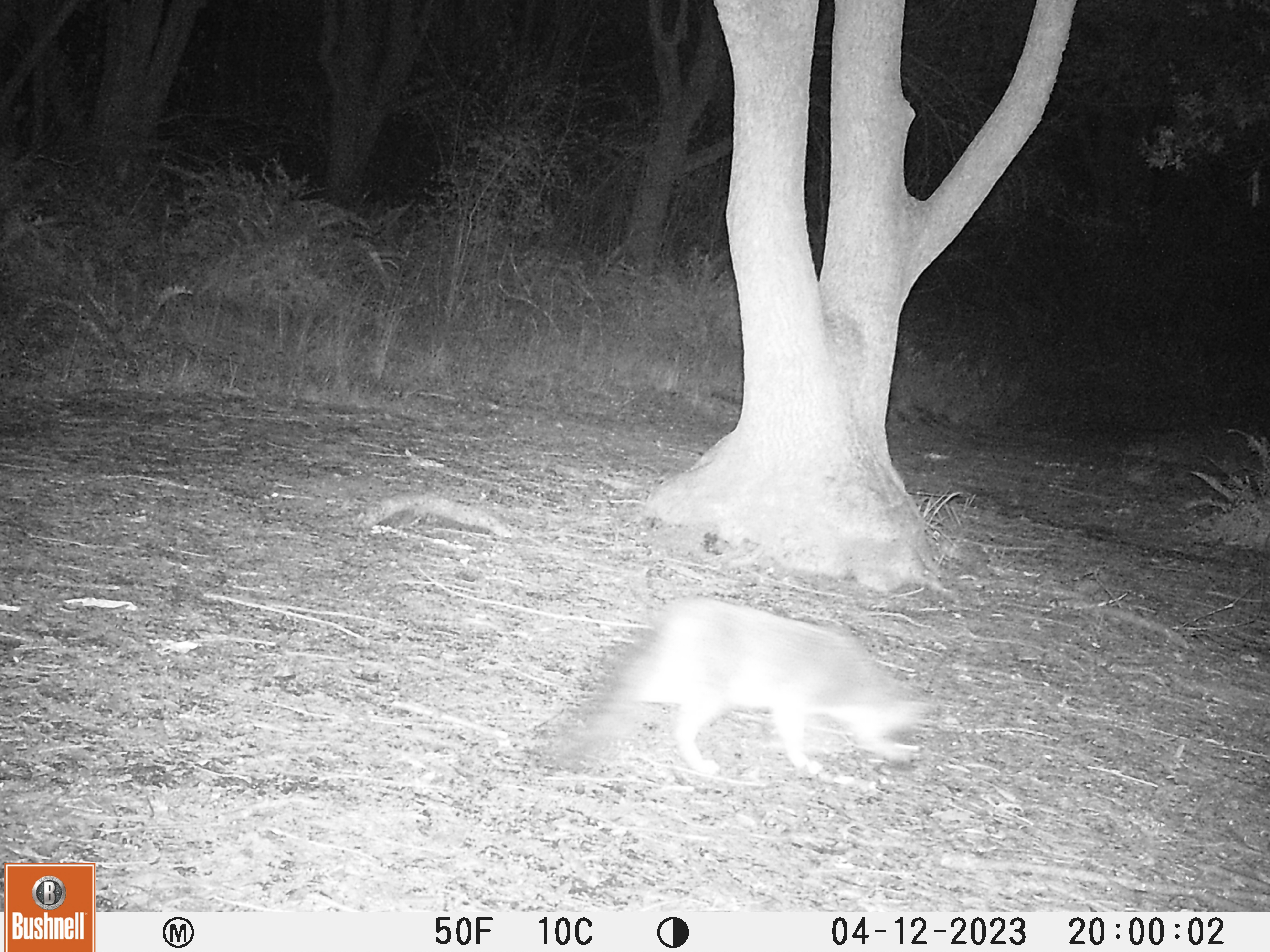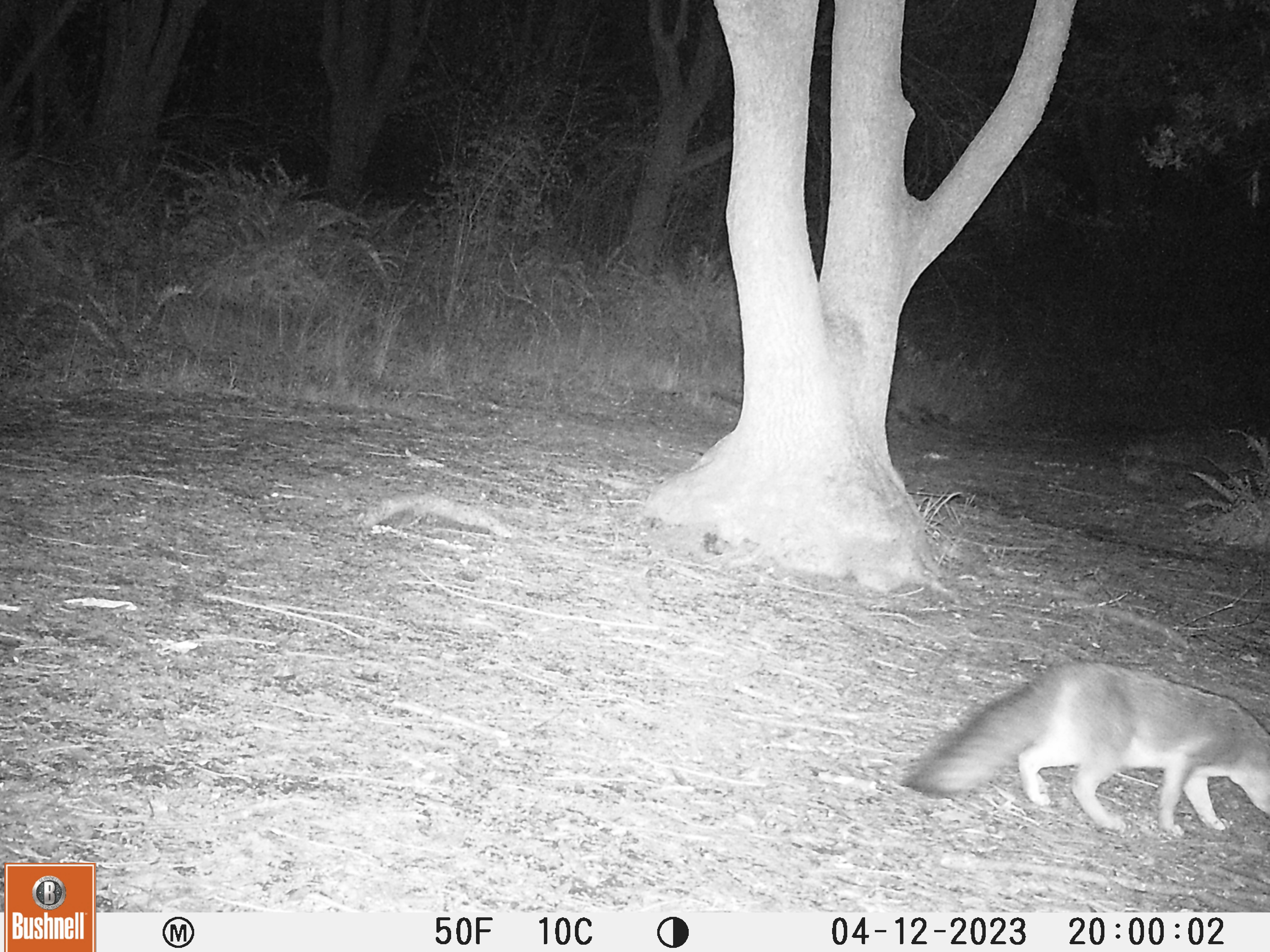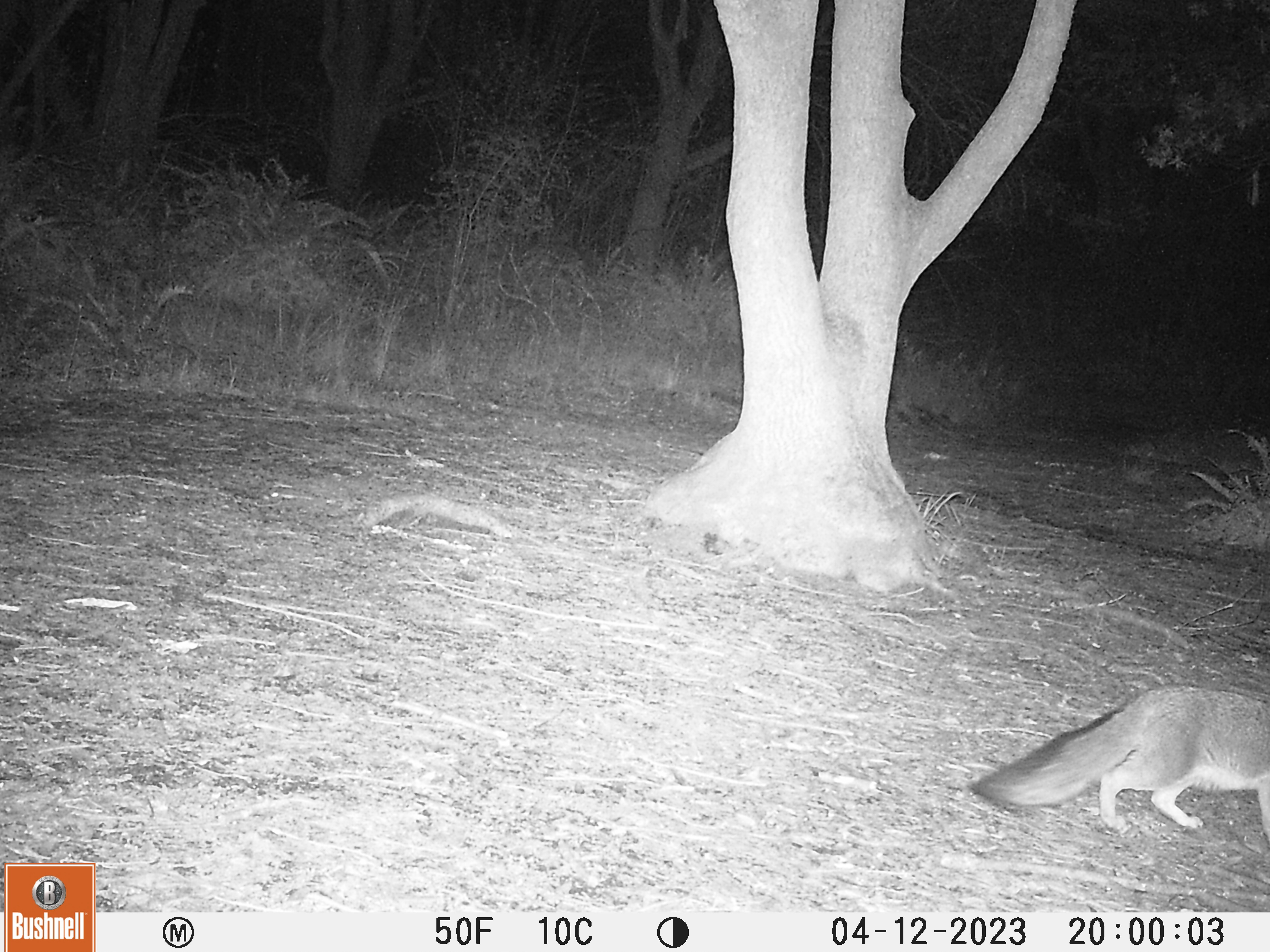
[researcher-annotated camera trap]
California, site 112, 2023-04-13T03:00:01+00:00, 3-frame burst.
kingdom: Animalia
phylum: Chordata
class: Mammalia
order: Carnivora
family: Canidae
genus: Urocyon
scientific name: Urocyon cinereoargenteus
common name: gray fox